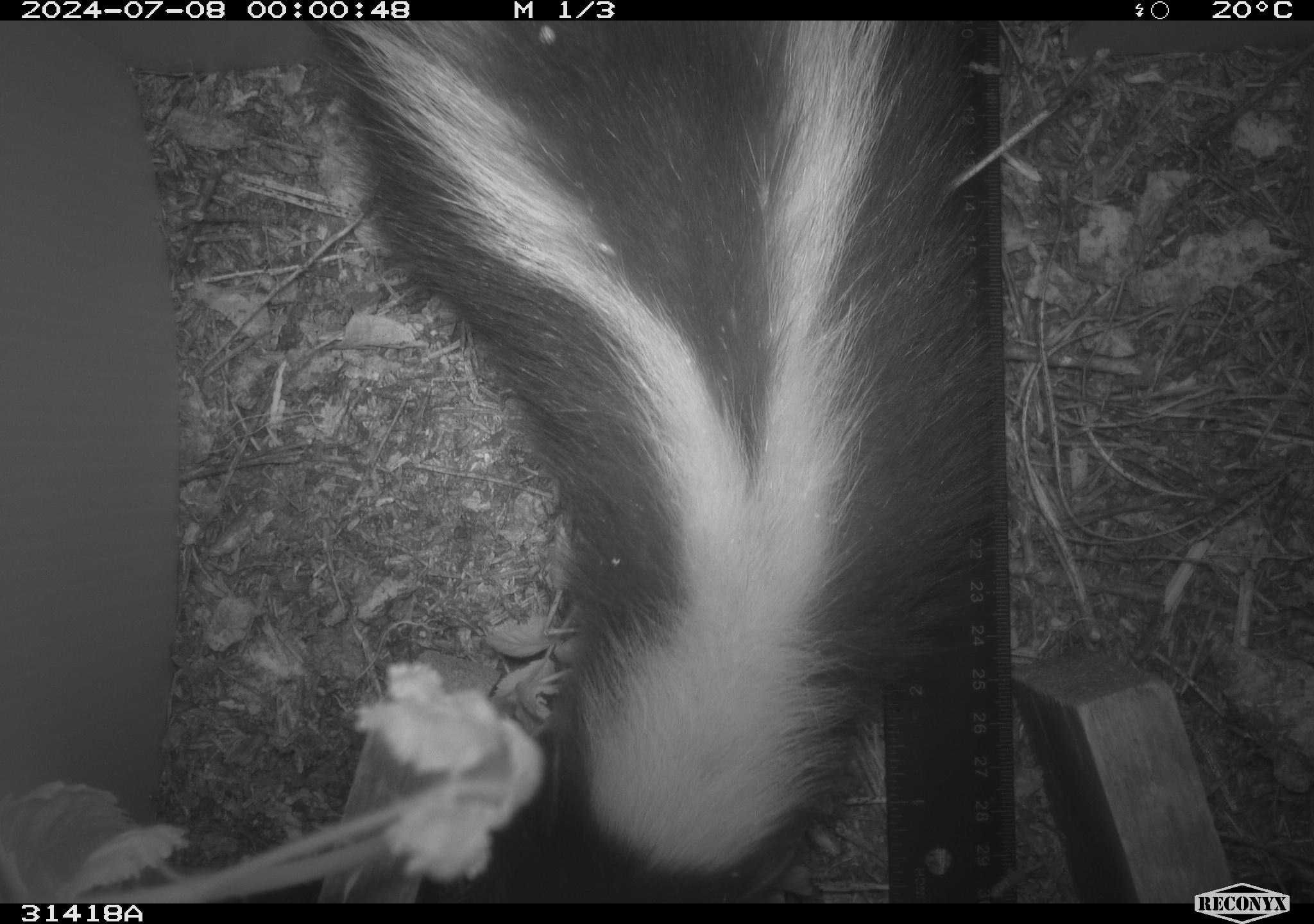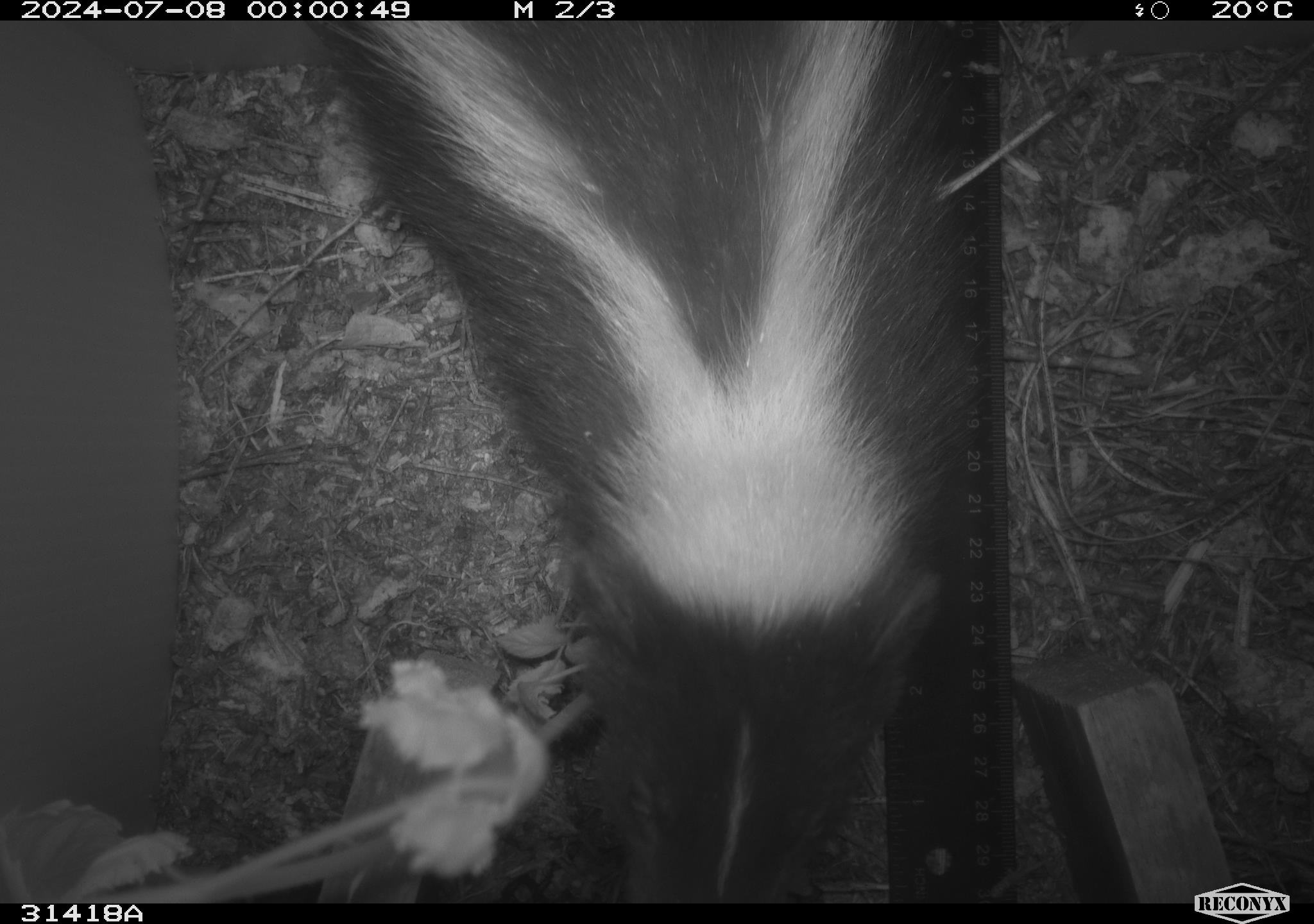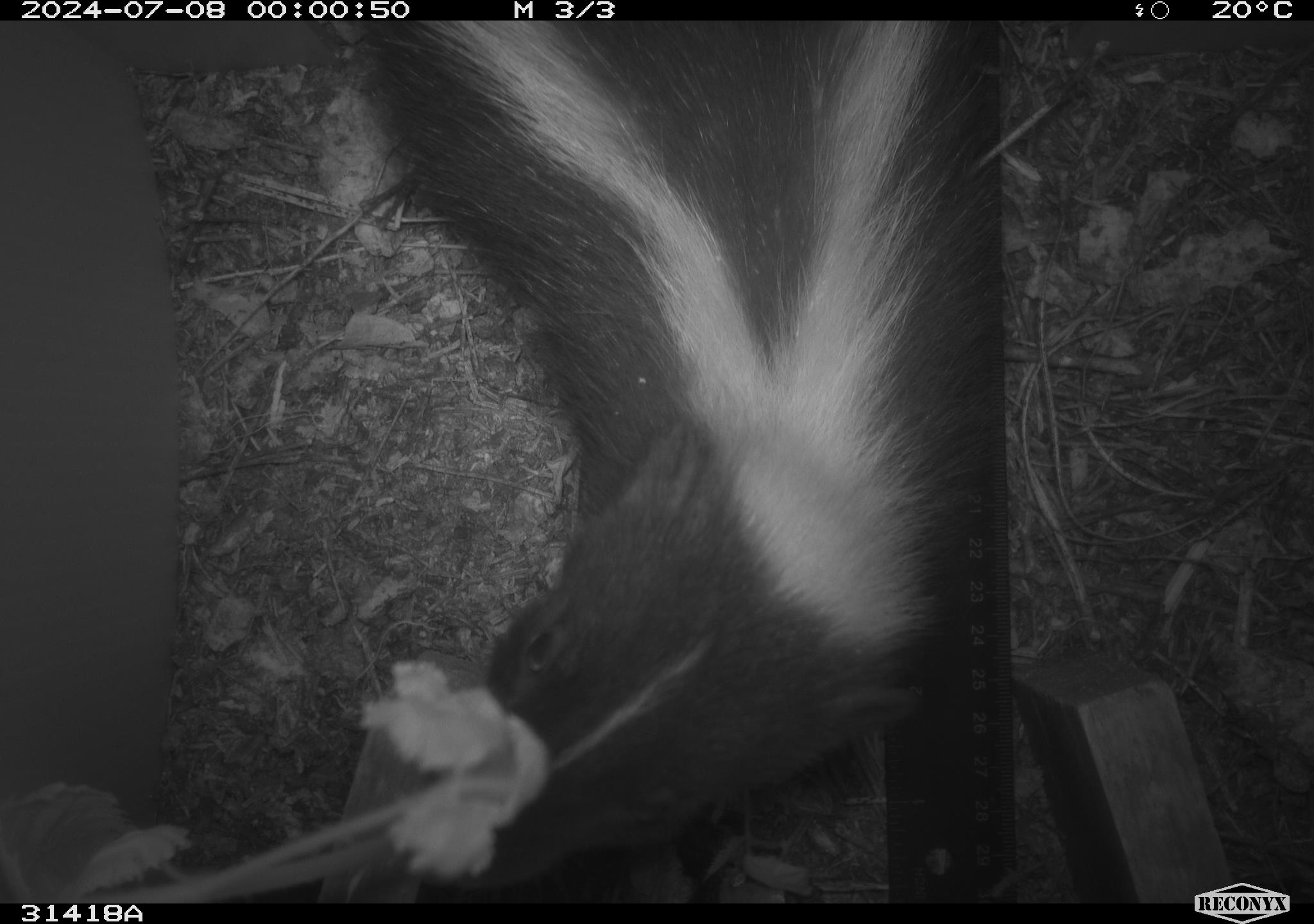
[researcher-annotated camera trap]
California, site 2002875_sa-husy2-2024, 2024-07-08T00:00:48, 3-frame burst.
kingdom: Animalia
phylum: Chordata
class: Mammalia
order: Carnivora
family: Mephitidae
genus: Mephitis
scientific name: Mephitis mephitis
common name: striped skunk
Striped skunk (Mephitis mephitis).